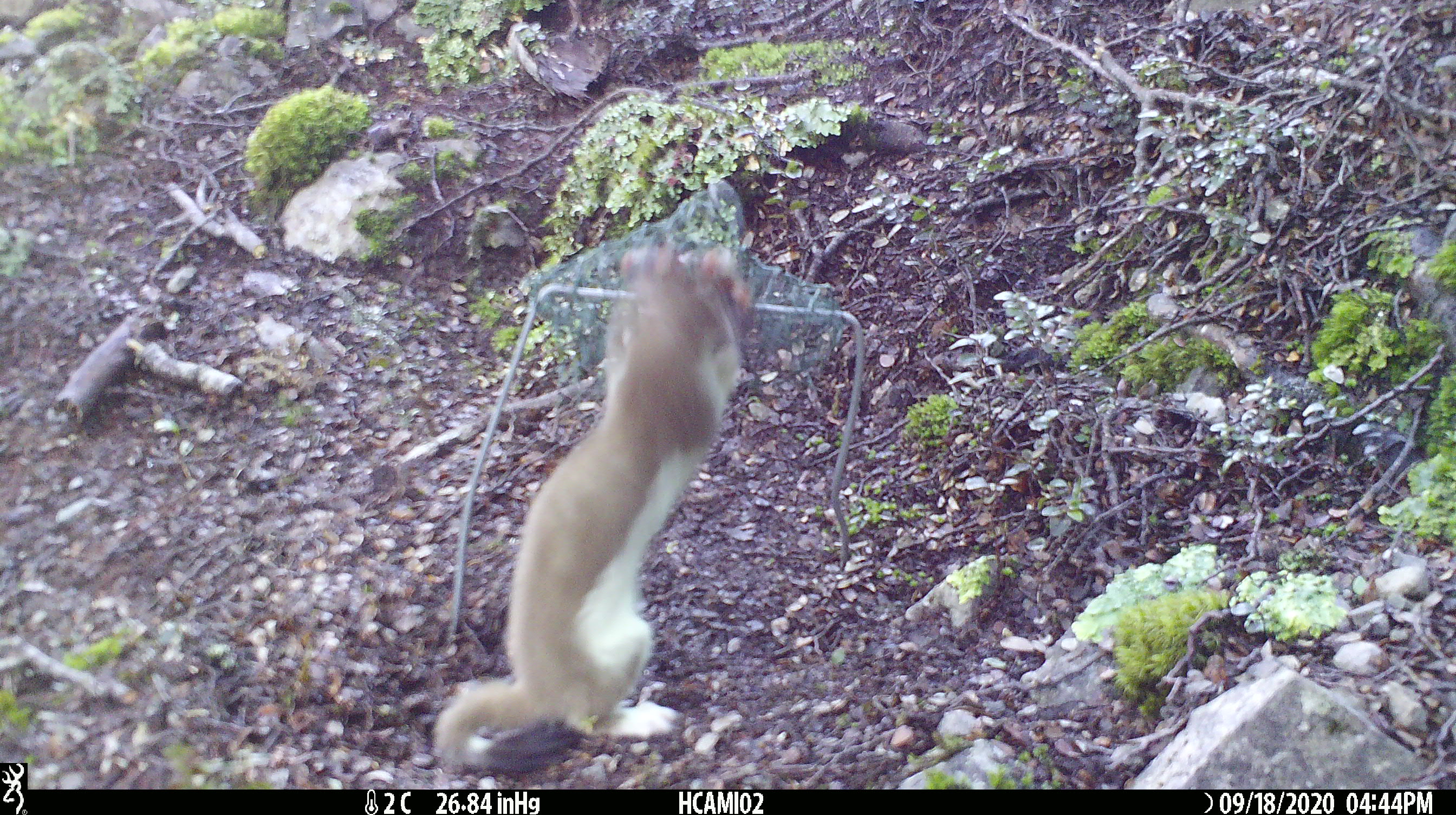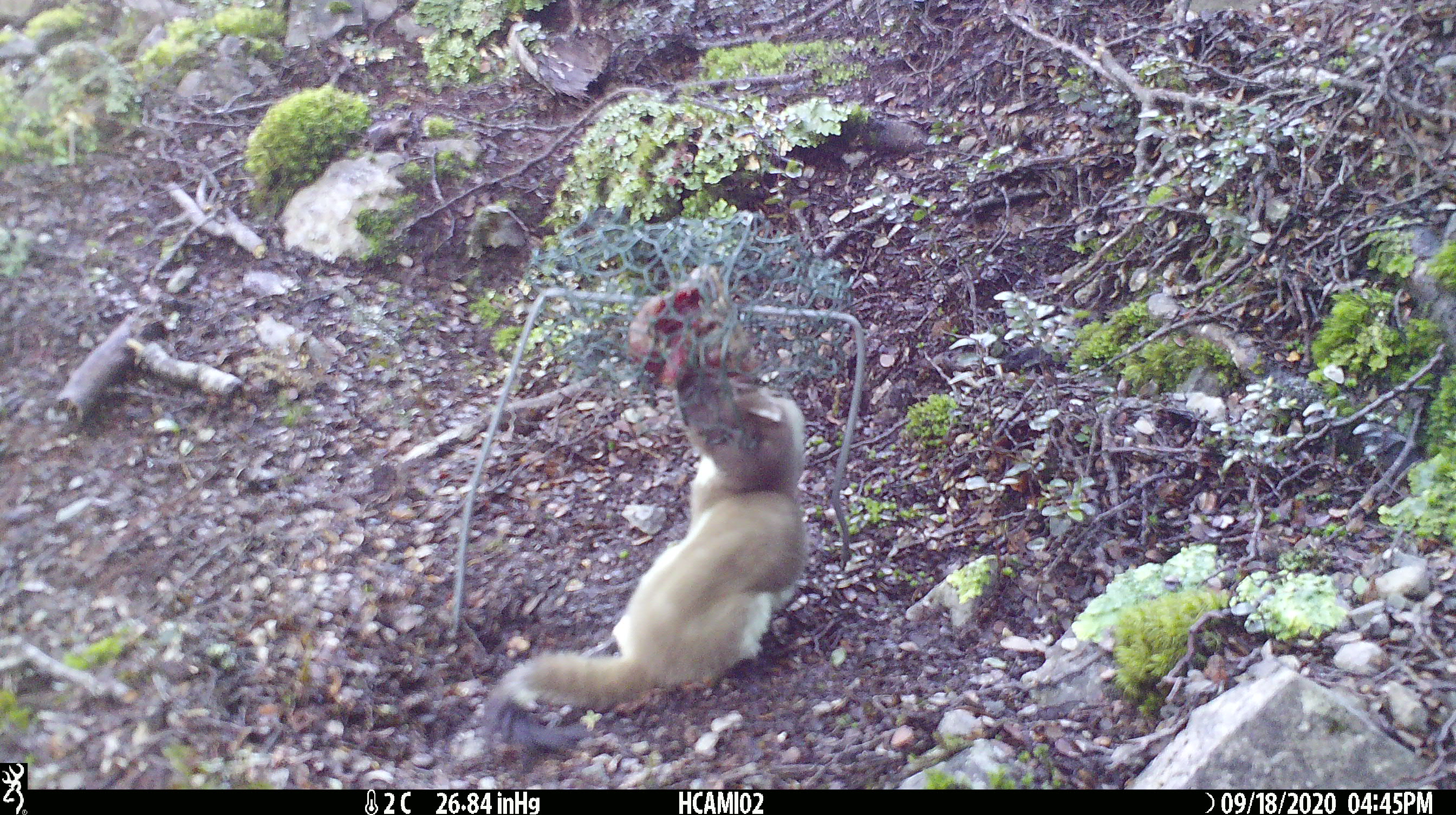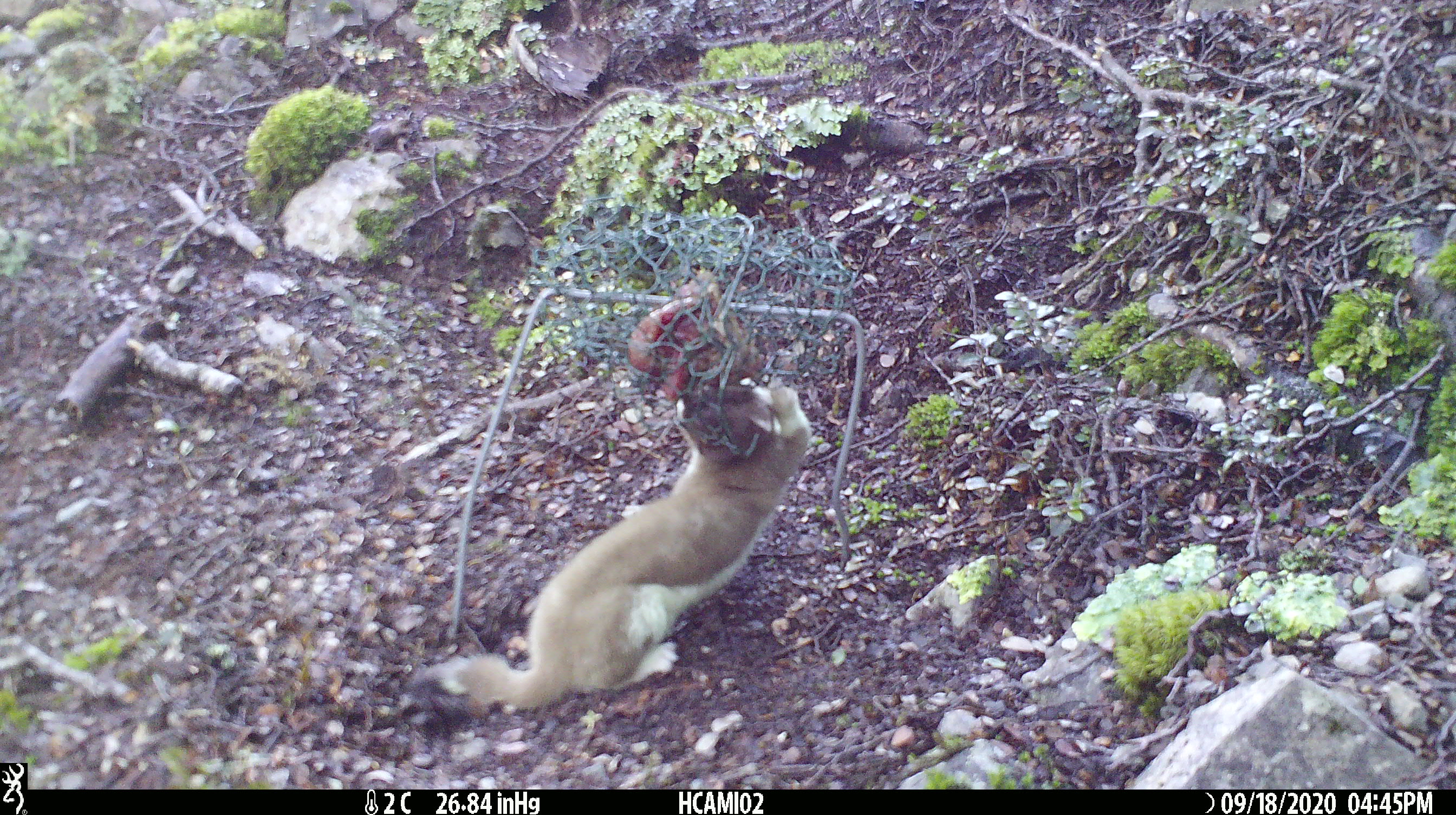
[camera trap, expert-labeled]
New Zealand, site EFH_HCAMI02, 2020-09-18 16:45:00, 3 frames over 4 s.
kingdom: Animalia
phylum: Chordata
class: Mammalia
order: Carnivora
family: Mustelidae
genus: Mustela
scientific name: Mustela erminea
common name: stoat